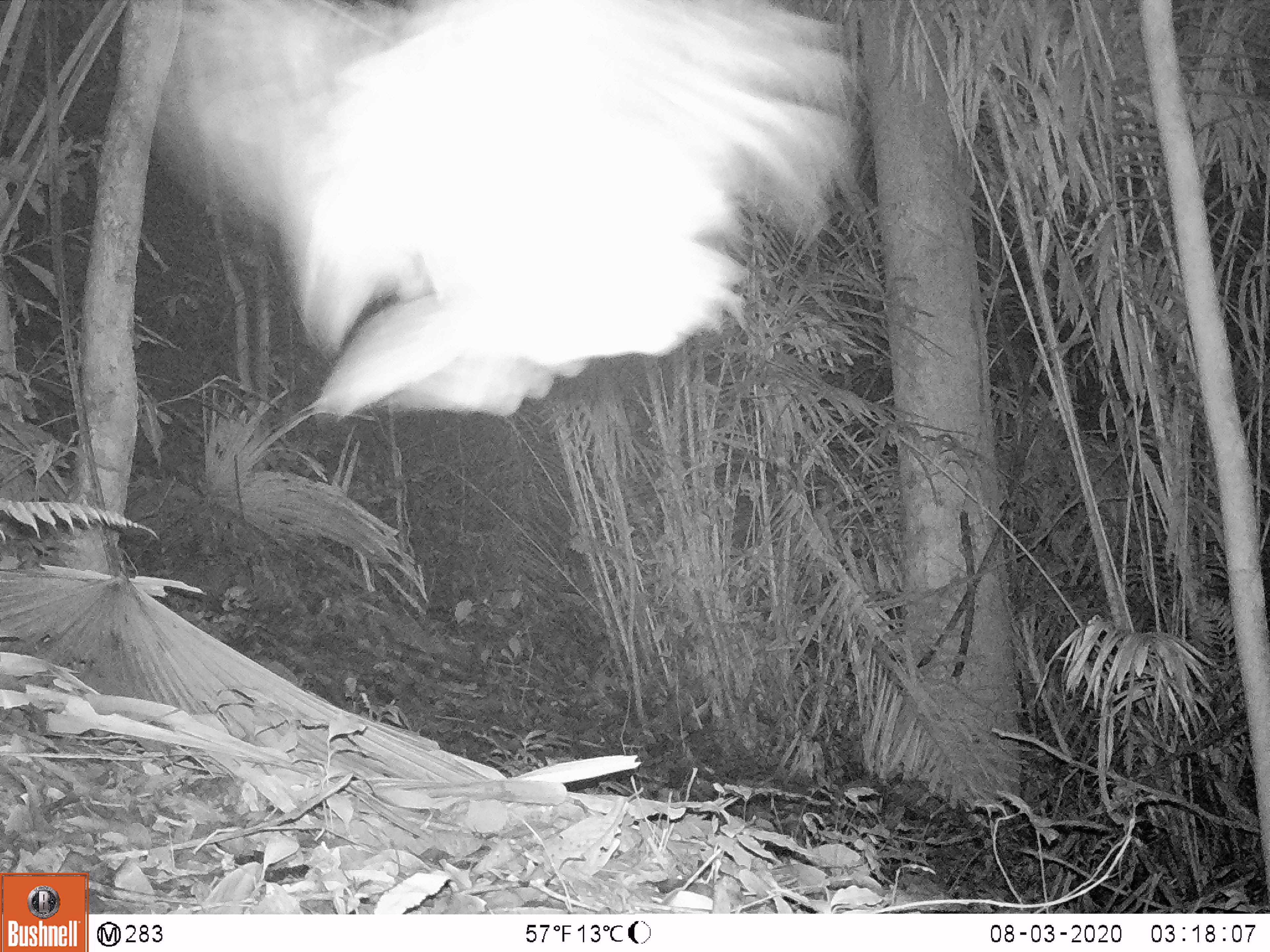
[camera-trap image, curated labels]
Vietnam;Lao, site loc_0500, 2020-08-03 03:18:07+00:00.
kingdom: Animalia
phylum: Chordata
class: Aves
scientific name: Aves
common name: bird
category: unidentified bird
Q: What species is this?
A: Unidentified bird (bird) (Aves).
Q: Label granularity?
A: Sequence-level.